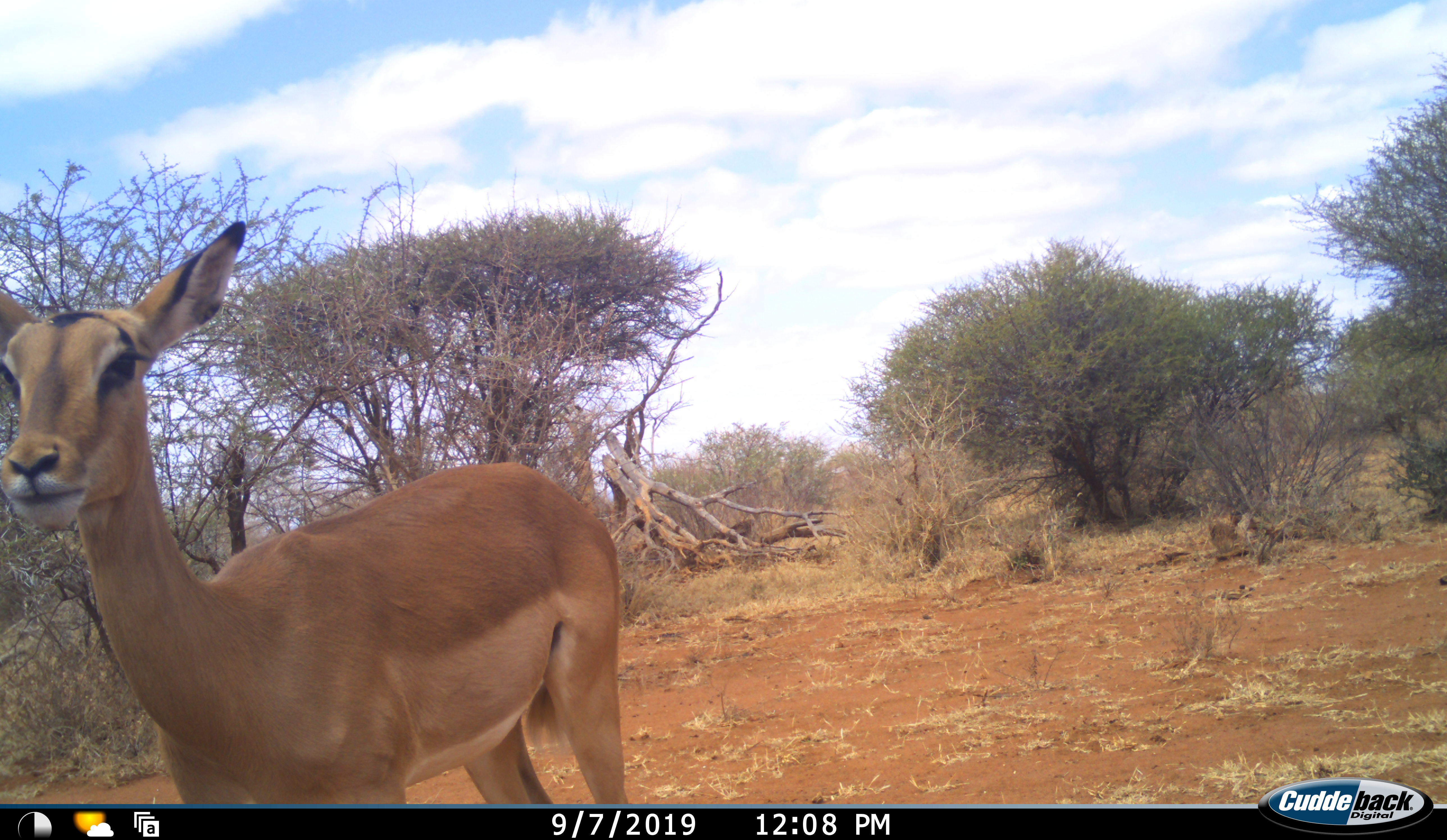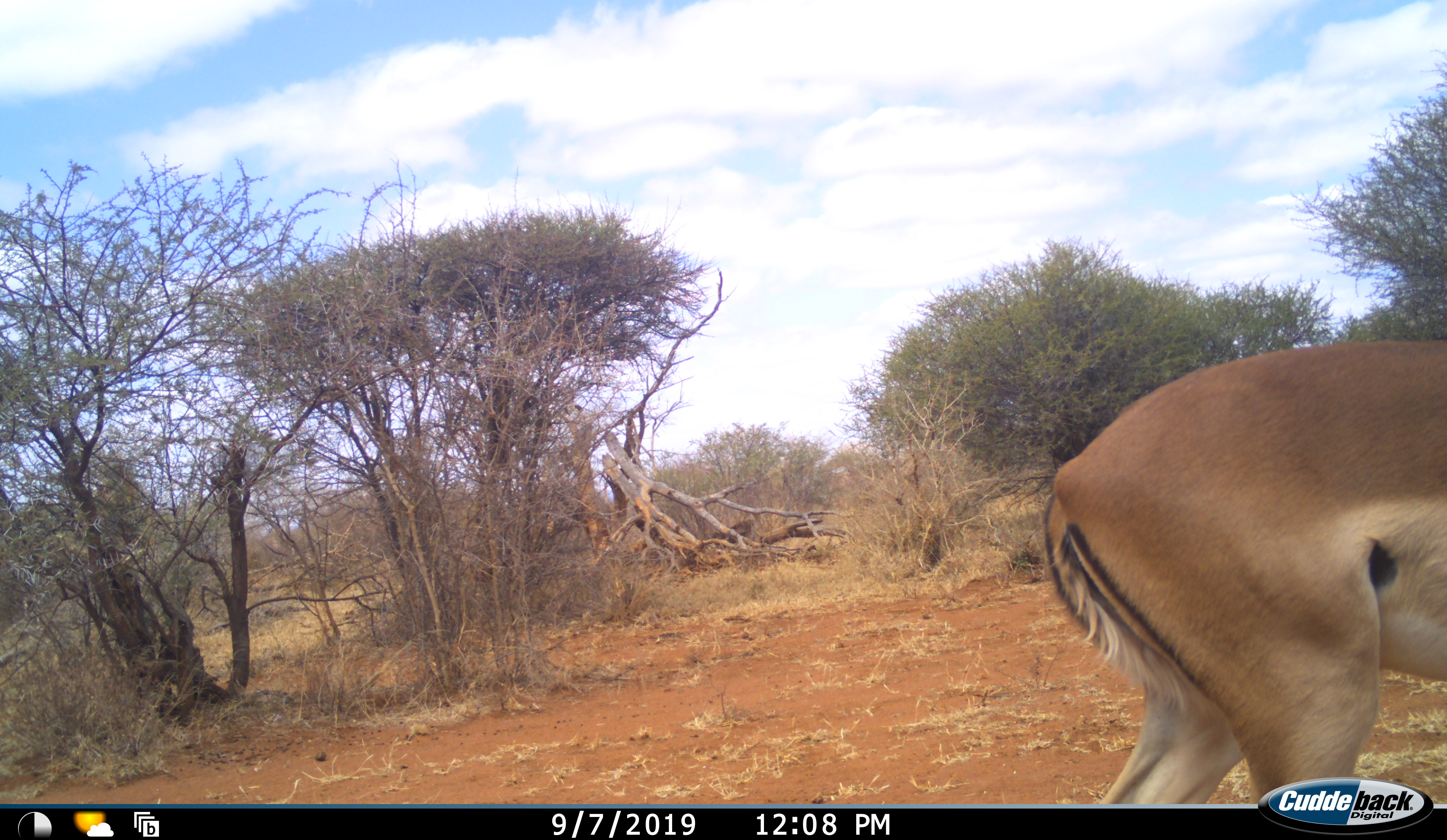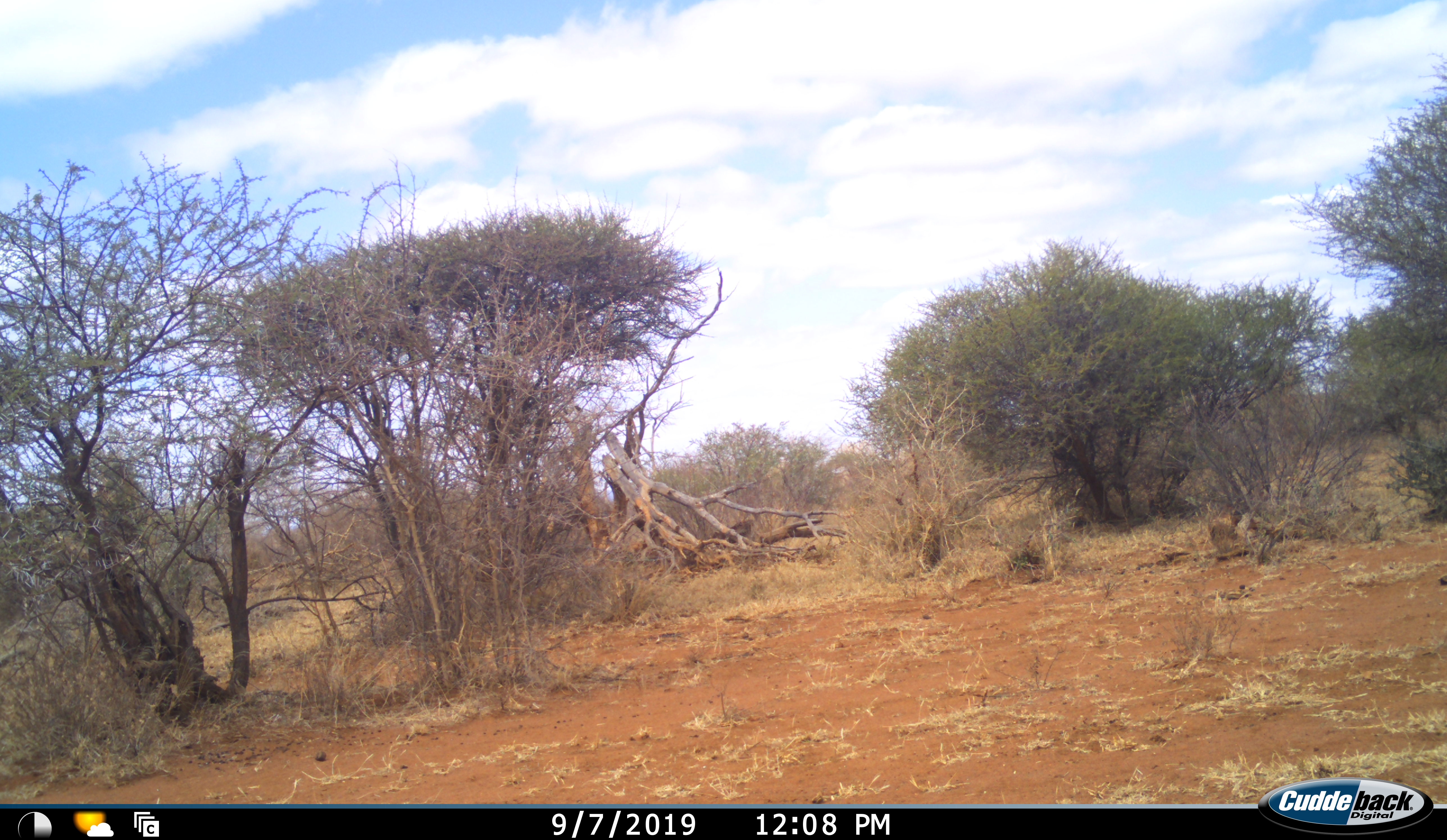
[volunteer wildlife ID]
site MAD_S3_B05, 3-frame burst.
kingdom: Animalia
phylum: Chordata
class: Mammalia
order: Artiodactyla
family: Bovidae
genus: Aepyceros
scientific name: Aepyceros melampus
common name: impala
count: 1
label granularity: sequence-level